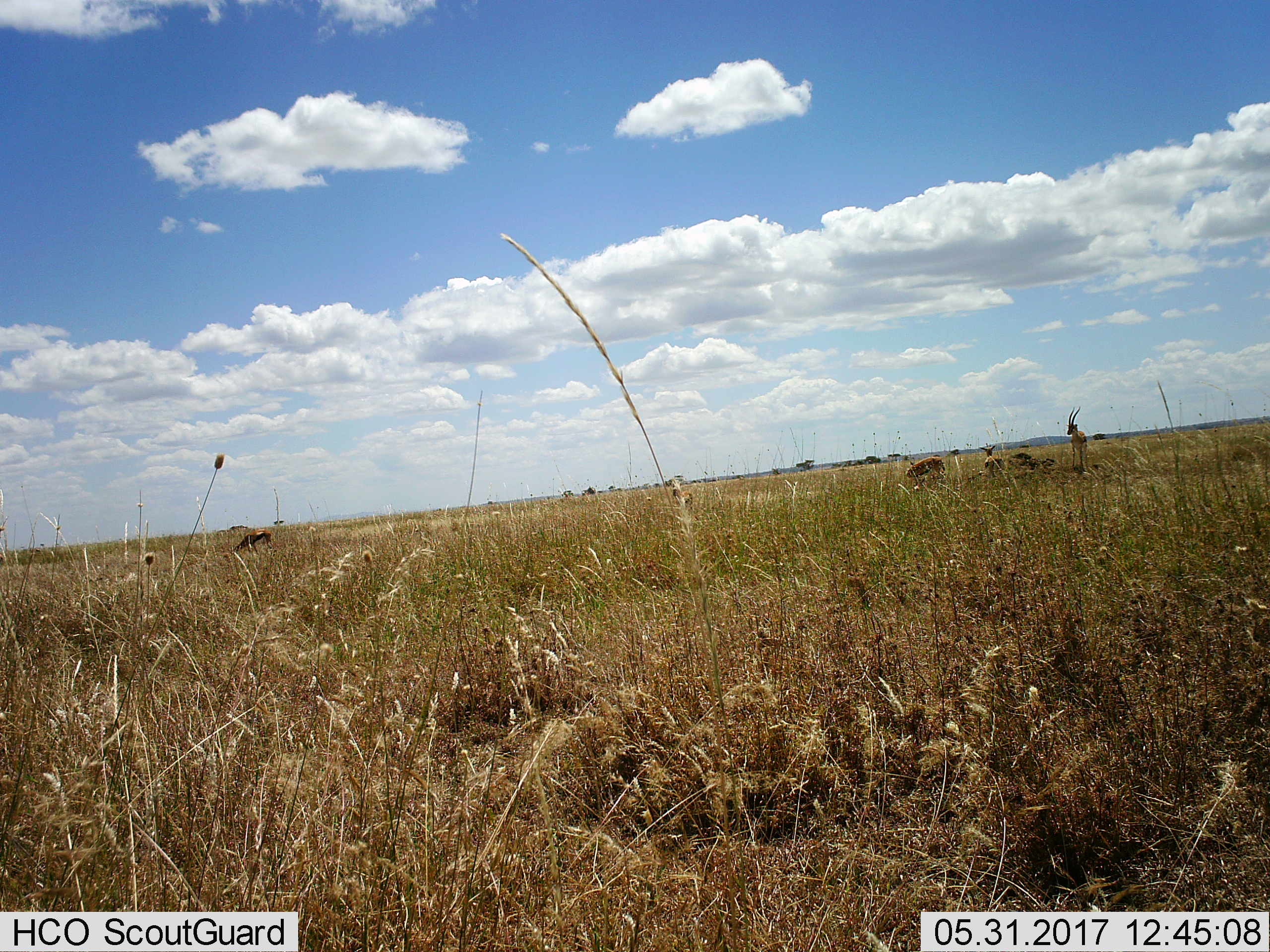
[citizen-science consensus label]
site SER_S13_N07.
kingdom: Animalia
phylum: Chordata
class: Mammalia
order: Artiodactyla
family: Bovidae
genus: Eudorcas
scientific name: Eudorcas thomsonii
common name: thomson's gazelle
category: gazellethomsons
Gazellethomsons (thomson's gazelle) (Eudorcas thomsonii), count 5. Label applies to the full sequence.